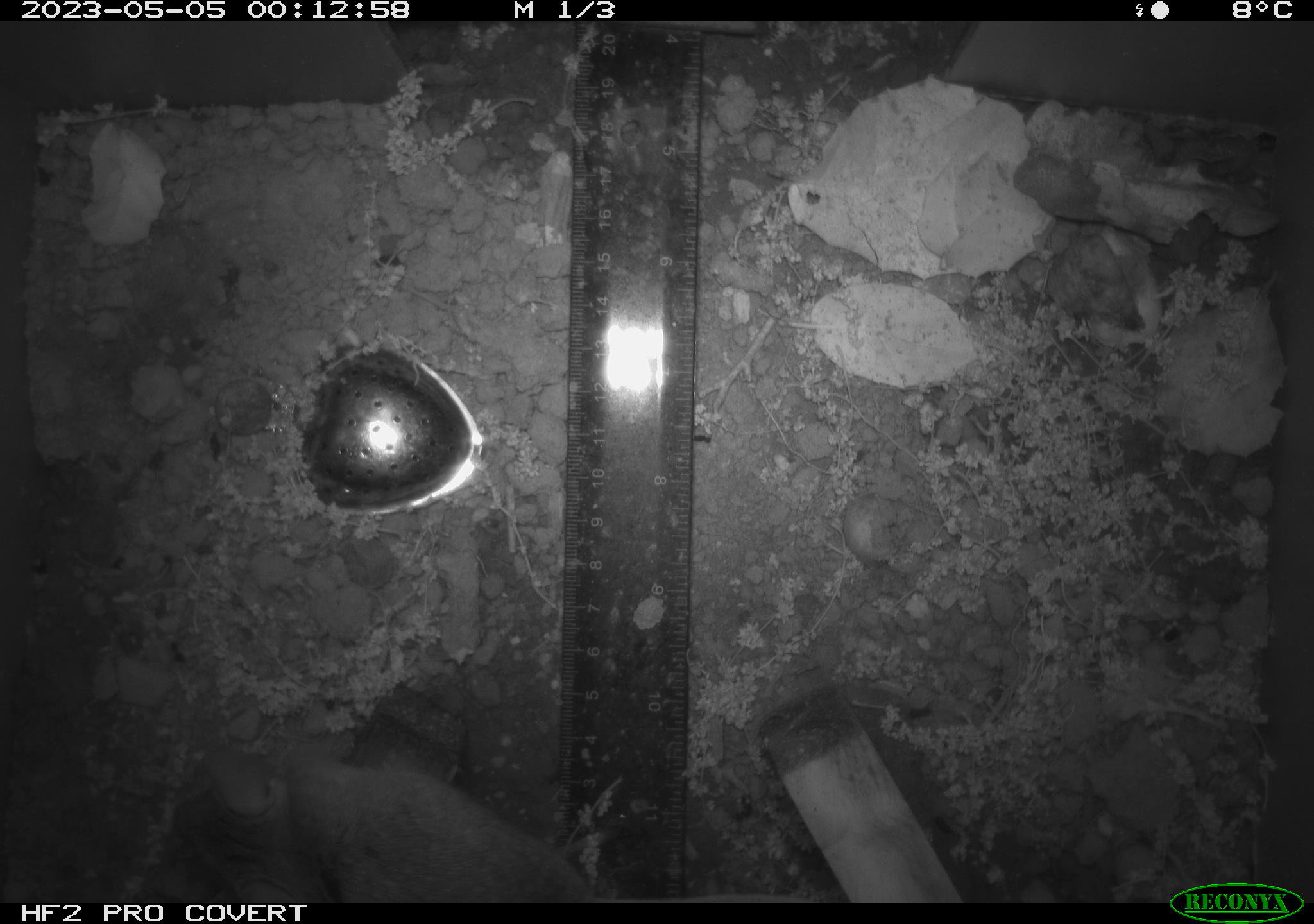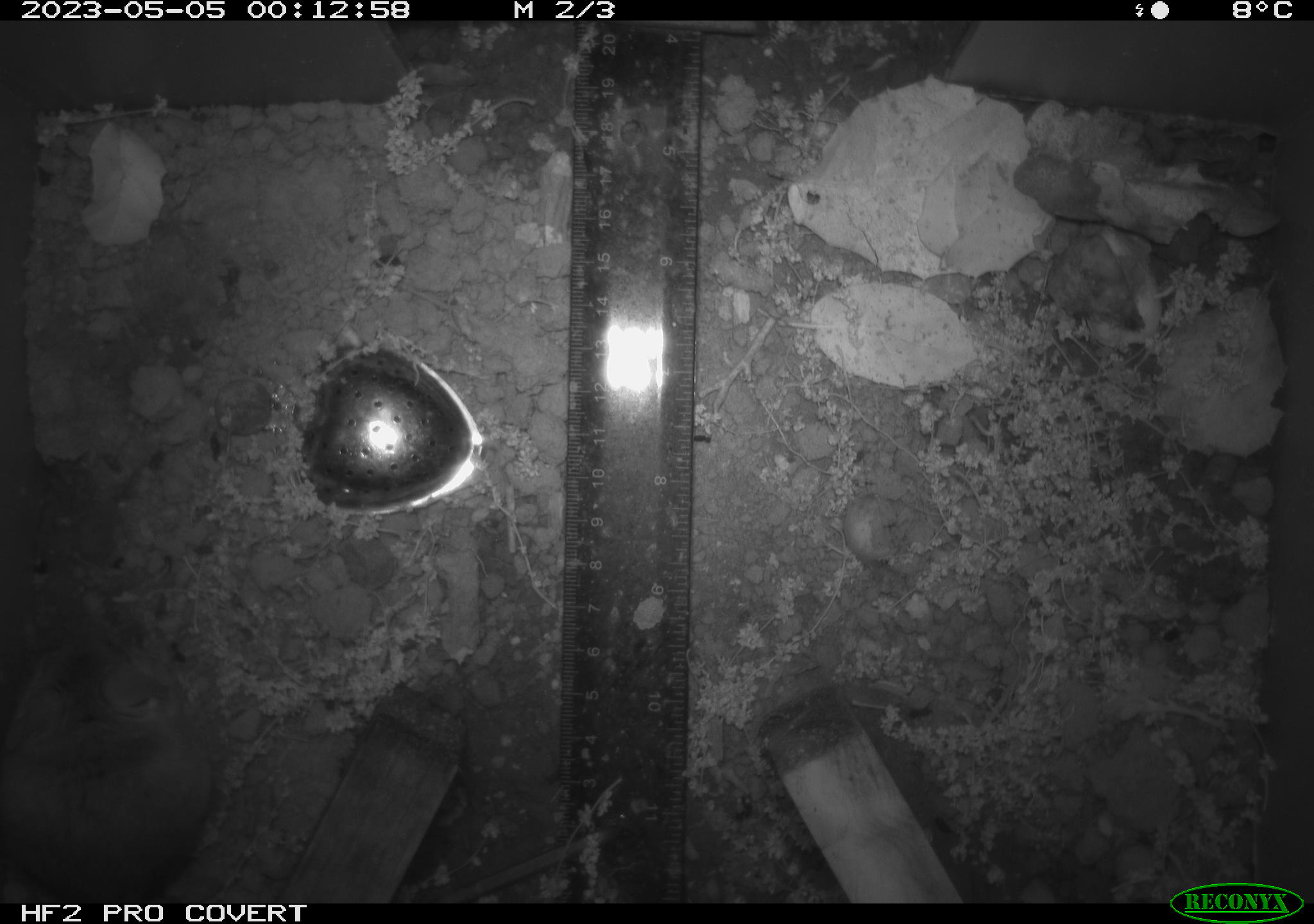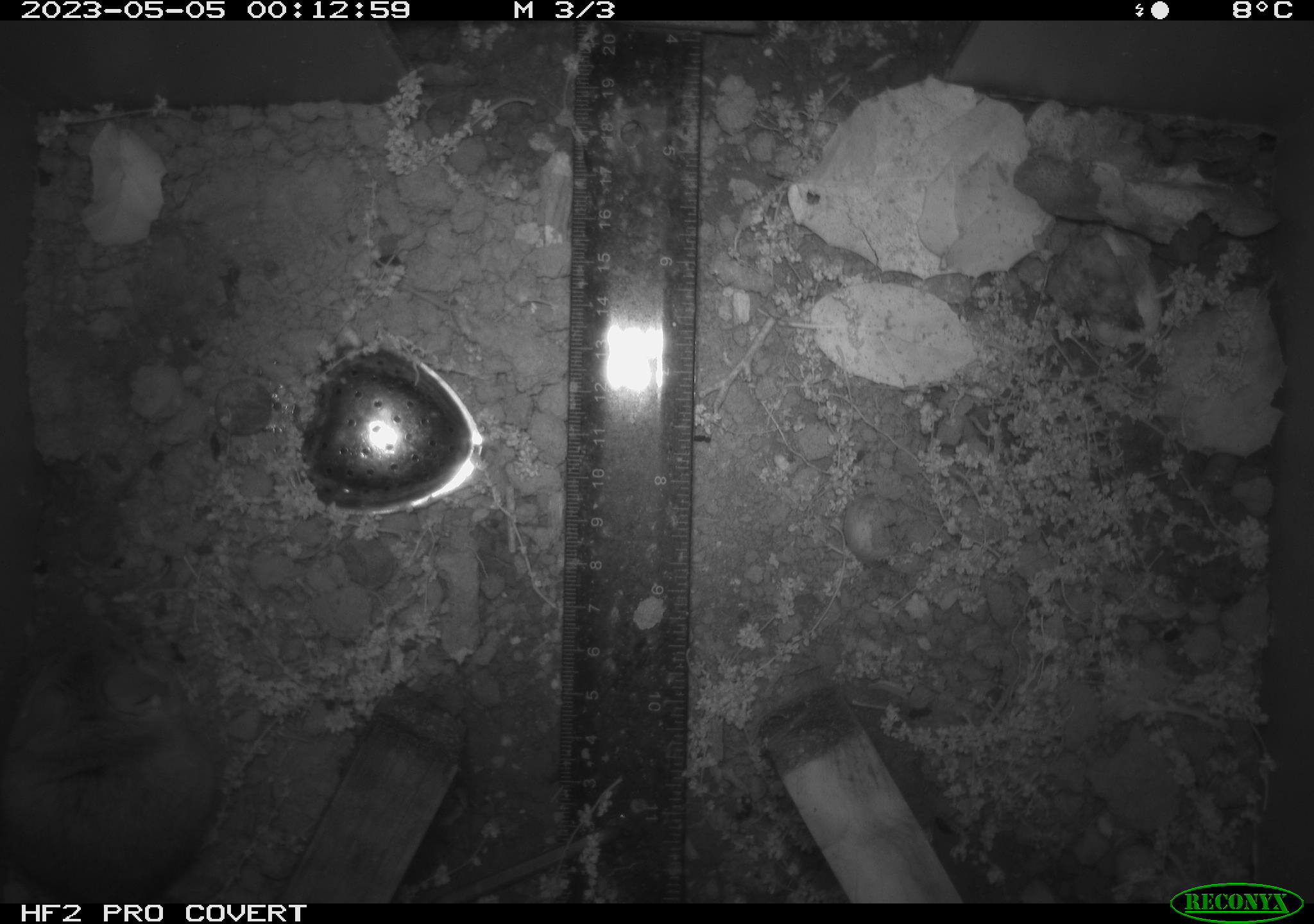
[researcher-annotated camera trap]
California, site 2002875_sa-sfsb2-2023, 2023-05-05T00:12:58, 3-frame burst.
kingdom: Animalia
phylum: Chordata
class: Mammalia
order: Rodentia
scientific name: Rodentia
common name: mouse species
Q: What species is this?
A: Mouse species (Rodentia).